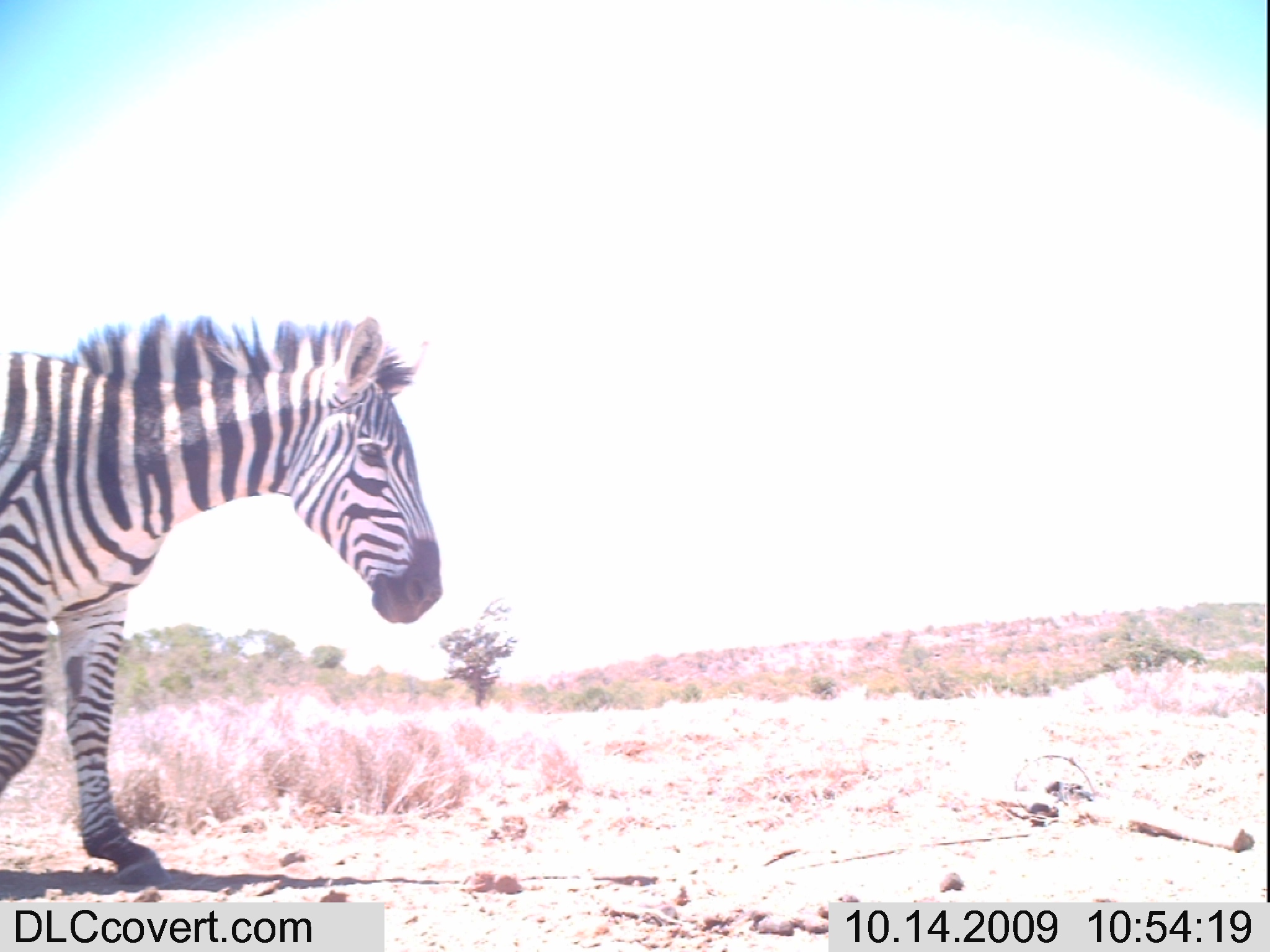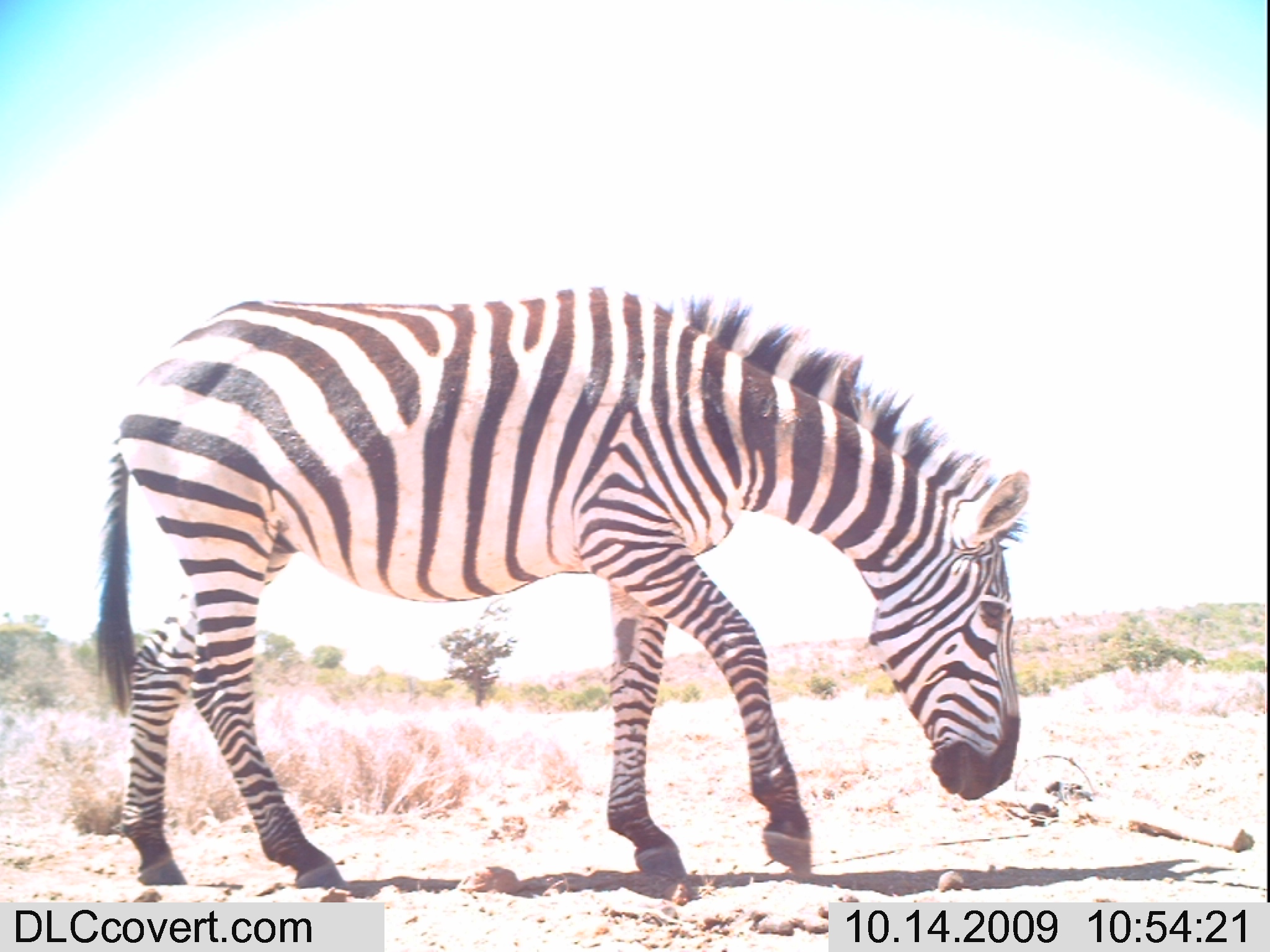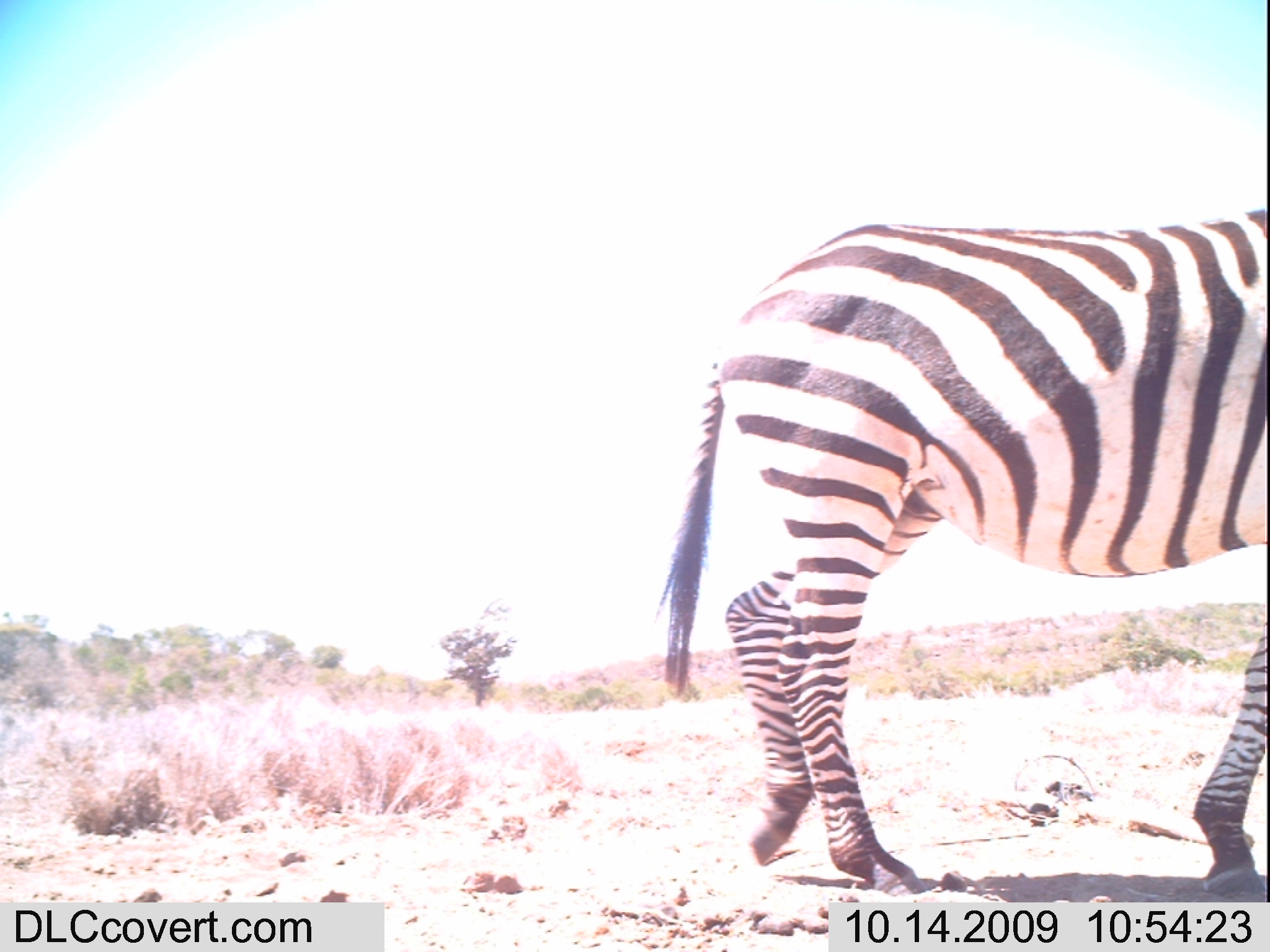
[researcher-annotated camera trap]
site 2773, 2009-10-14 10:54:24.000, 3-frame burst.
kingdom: Animalia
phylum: Chordata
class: Mammalia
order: Perissodactyla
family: Equidae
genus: Equus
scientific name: Equus quagga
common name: plains zebra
Equus quagga (plains zebra), count 1.